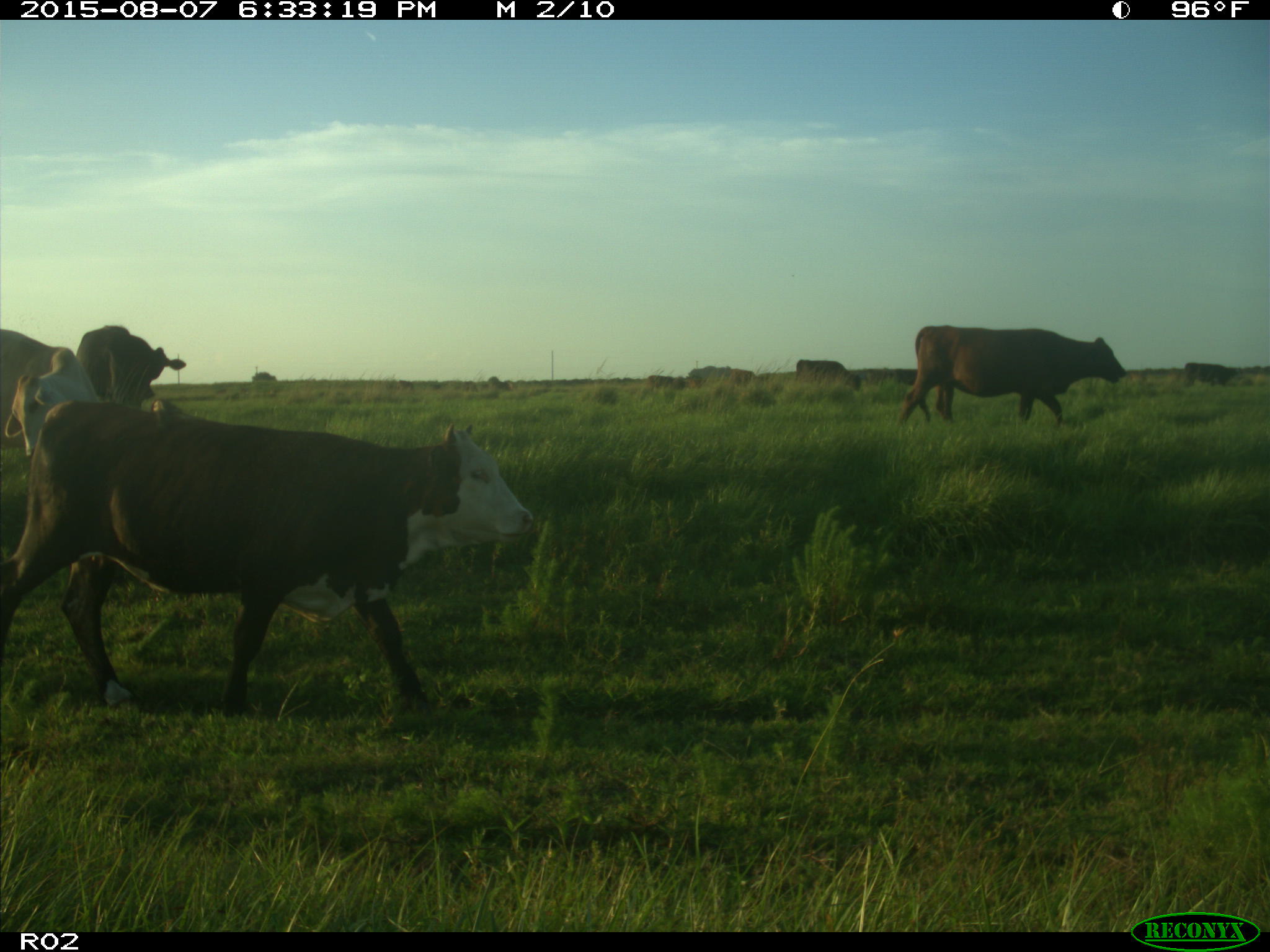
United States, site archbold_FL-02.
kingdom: Animalia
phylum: Chordata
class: Mammalia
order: Artiodactyla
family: Bovidae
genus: Bos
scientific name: Bos taurus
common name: domestic cow